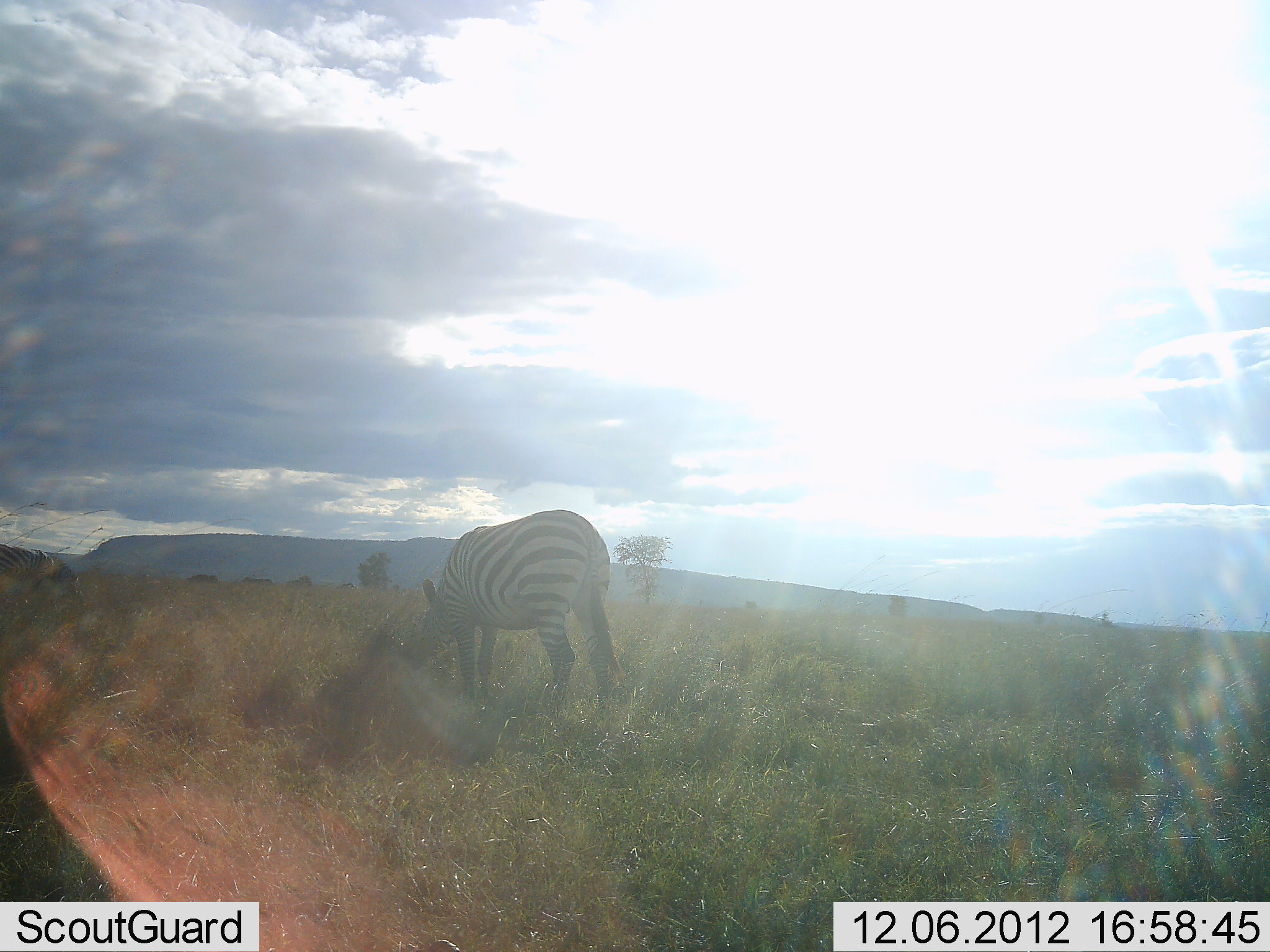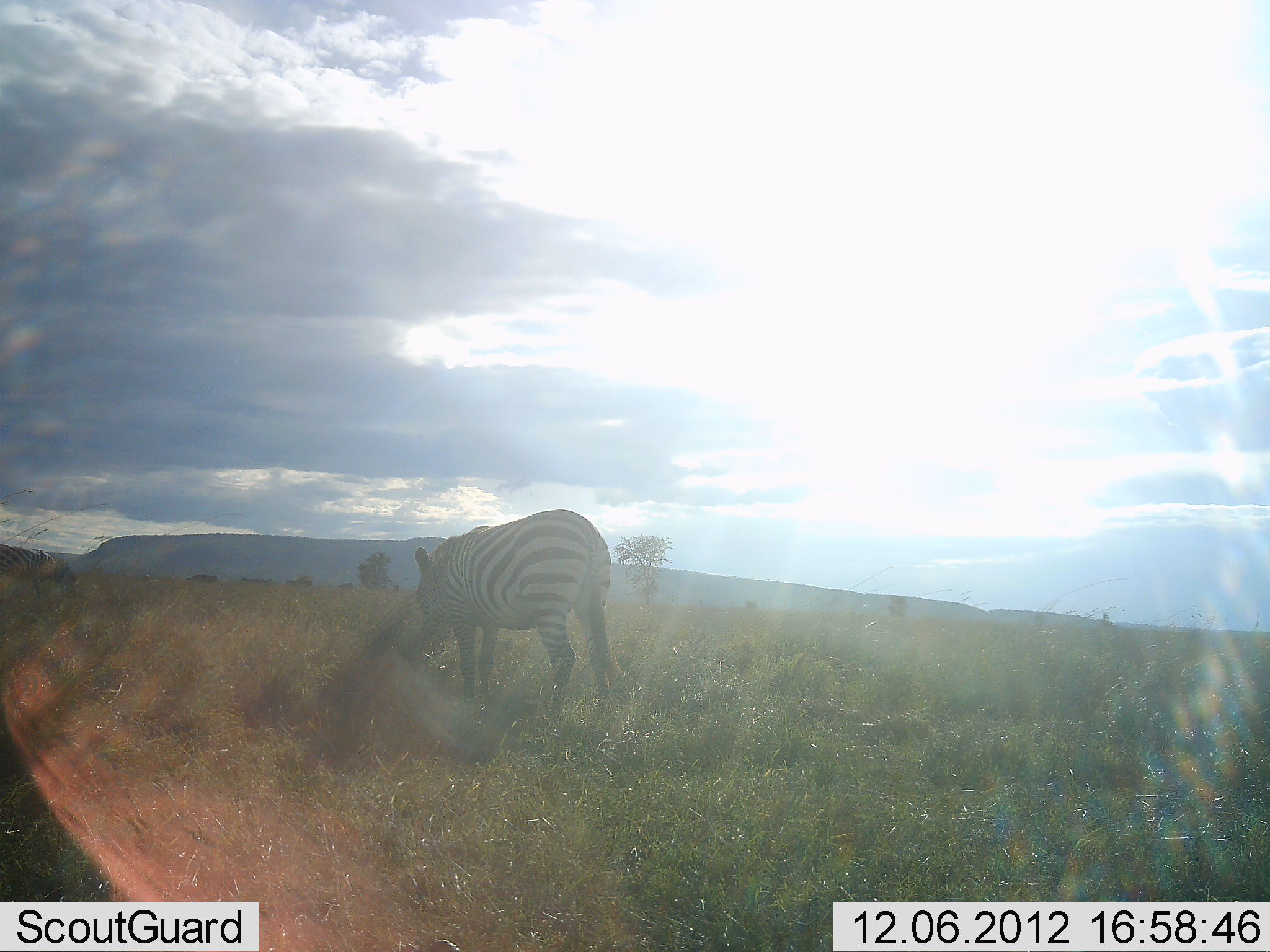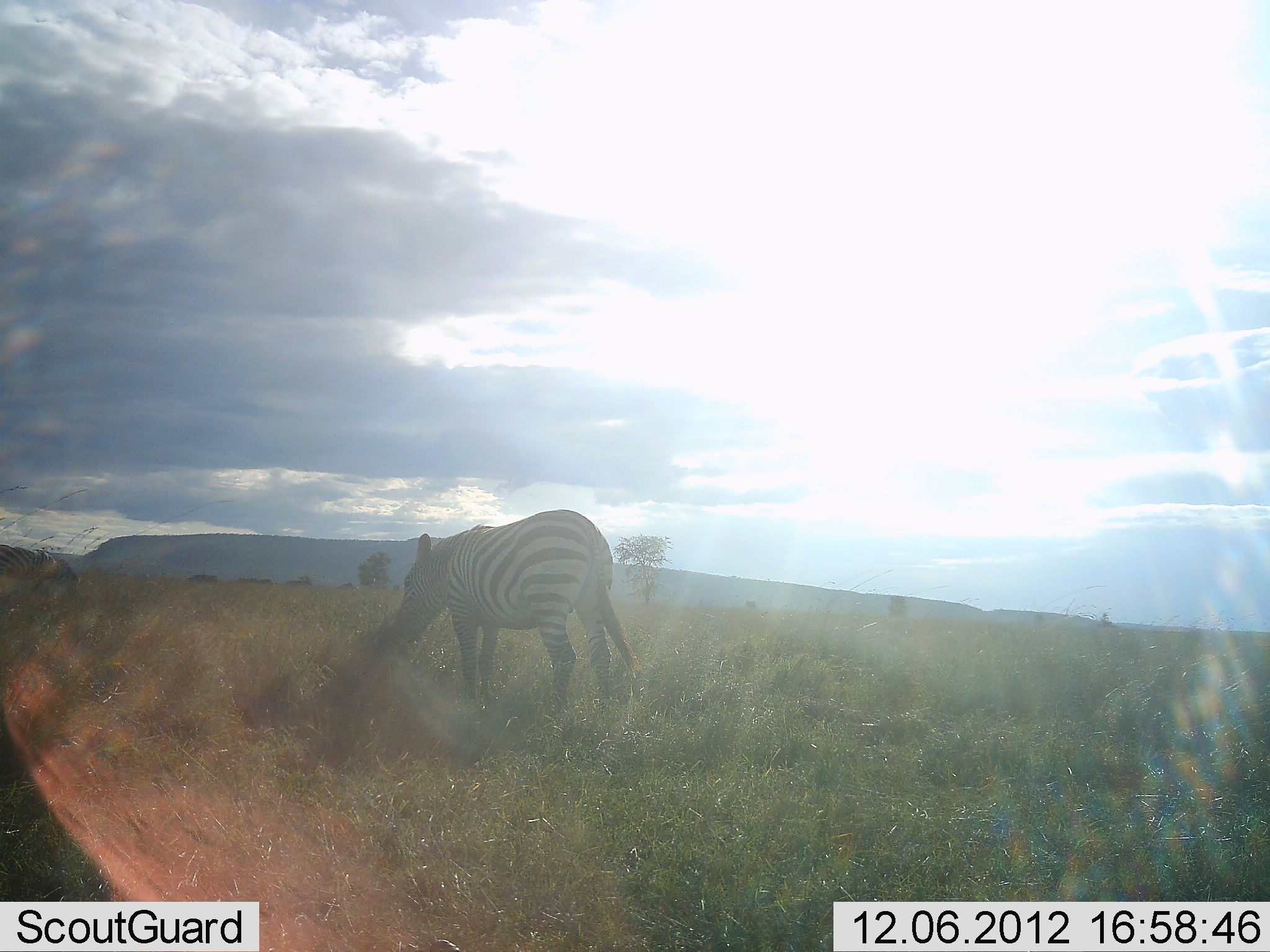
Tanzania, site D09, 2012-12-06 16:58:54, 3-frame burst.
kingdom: Animalia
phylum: Chordata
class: Mammalia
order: Perissodactyla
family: Equidae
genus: Equus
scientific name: Equus quagga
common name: plains zebra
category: zebra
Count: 1.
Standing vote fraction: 60%.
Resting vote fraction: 0%.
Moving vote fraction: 10%.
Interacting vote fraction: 0%.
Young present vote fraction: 0%.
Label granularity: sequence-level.